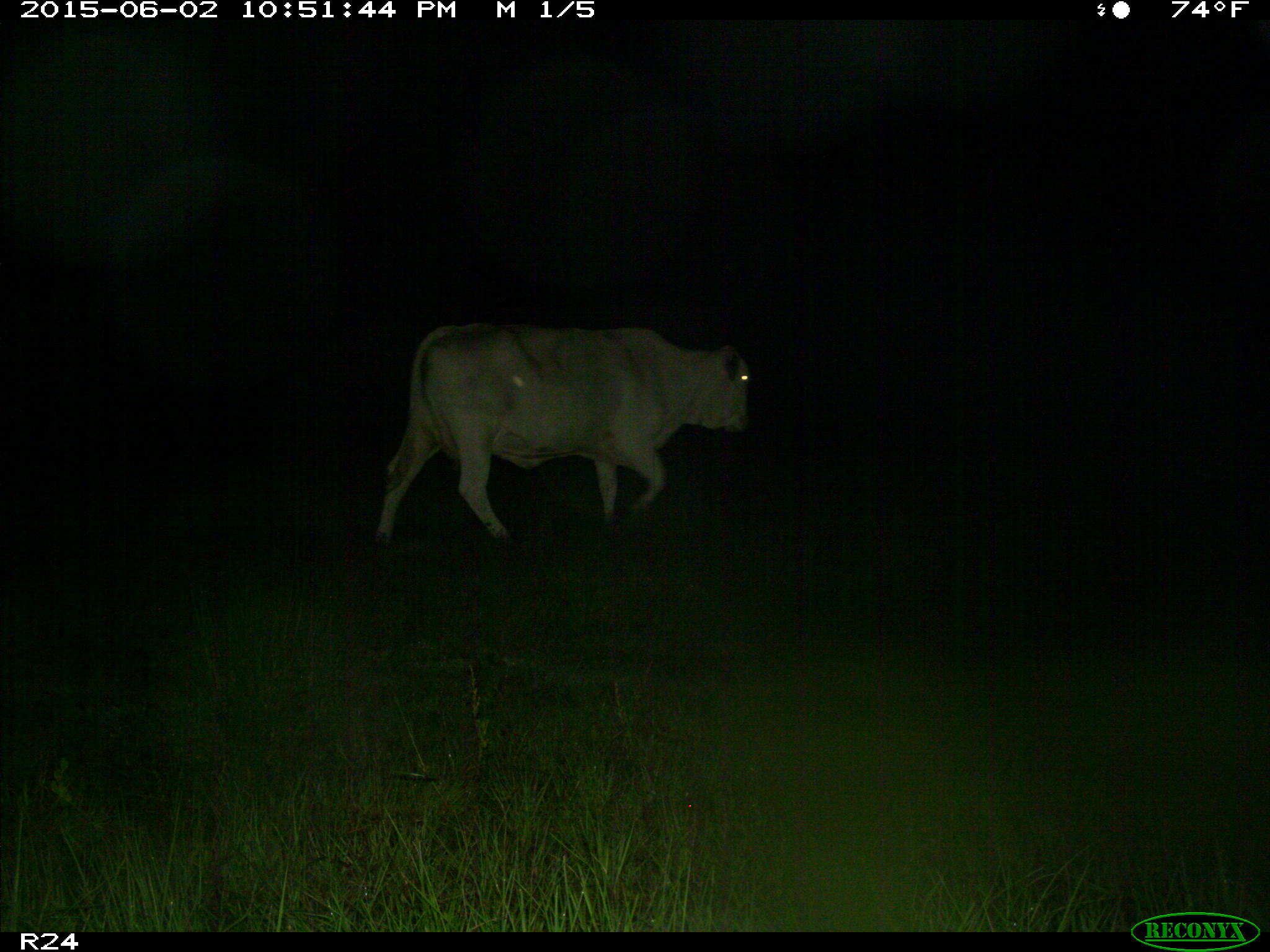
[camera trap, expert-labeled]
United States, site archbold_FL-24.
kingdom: Animalia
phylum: Chordata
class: Mammalia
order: Artiodactyla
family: Bovidae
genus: Bos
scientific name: Bos taurus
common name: domestic cow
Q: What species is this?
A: Bos taurus (domestic cow).